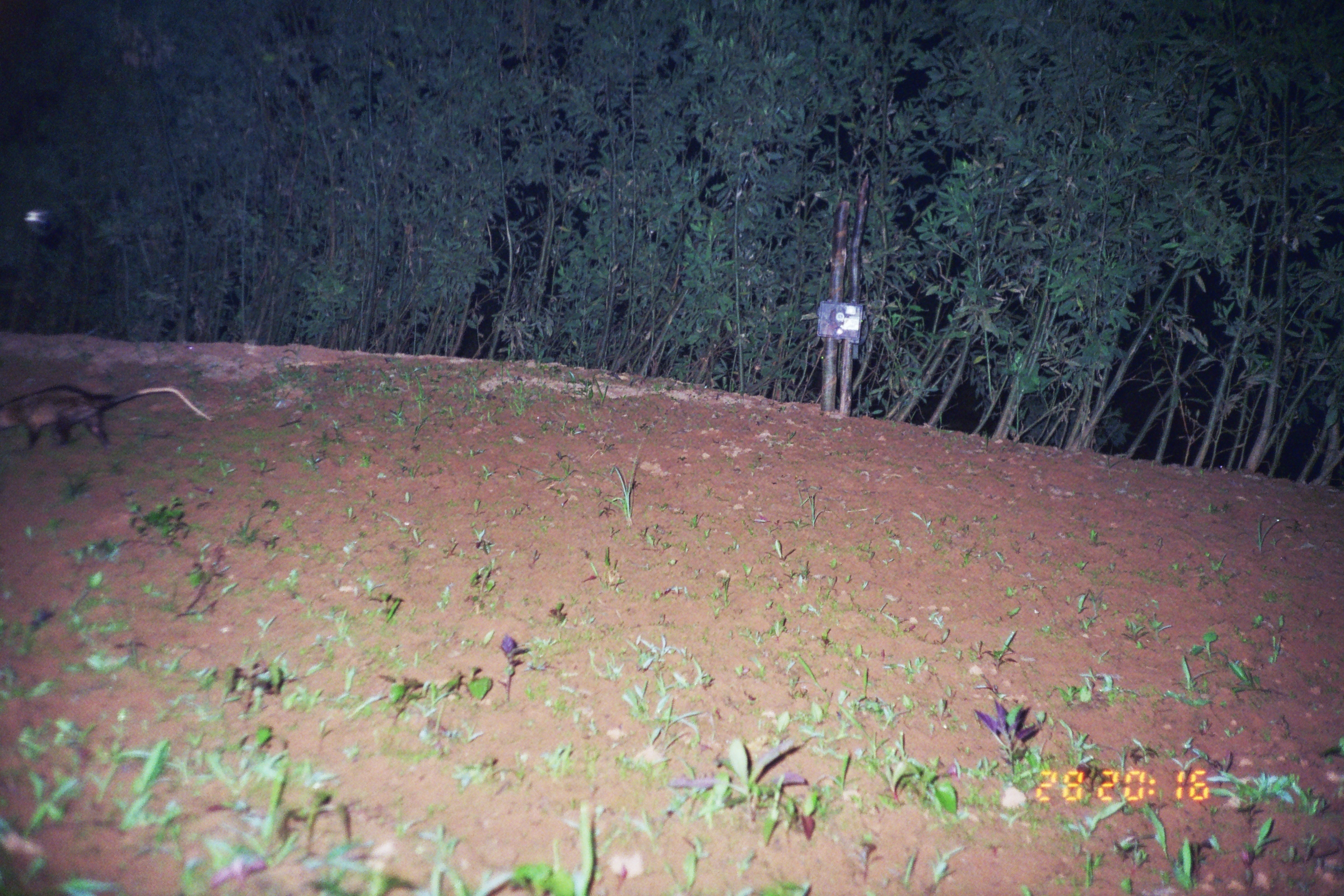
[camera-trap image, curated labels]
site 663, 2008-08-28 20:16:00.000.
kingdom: Animalia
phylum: Chordata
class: Mammalia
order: Didelphimorphia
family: Didelphidae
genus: Didelphis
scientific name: Didelphis marsupialis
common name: southern opossum